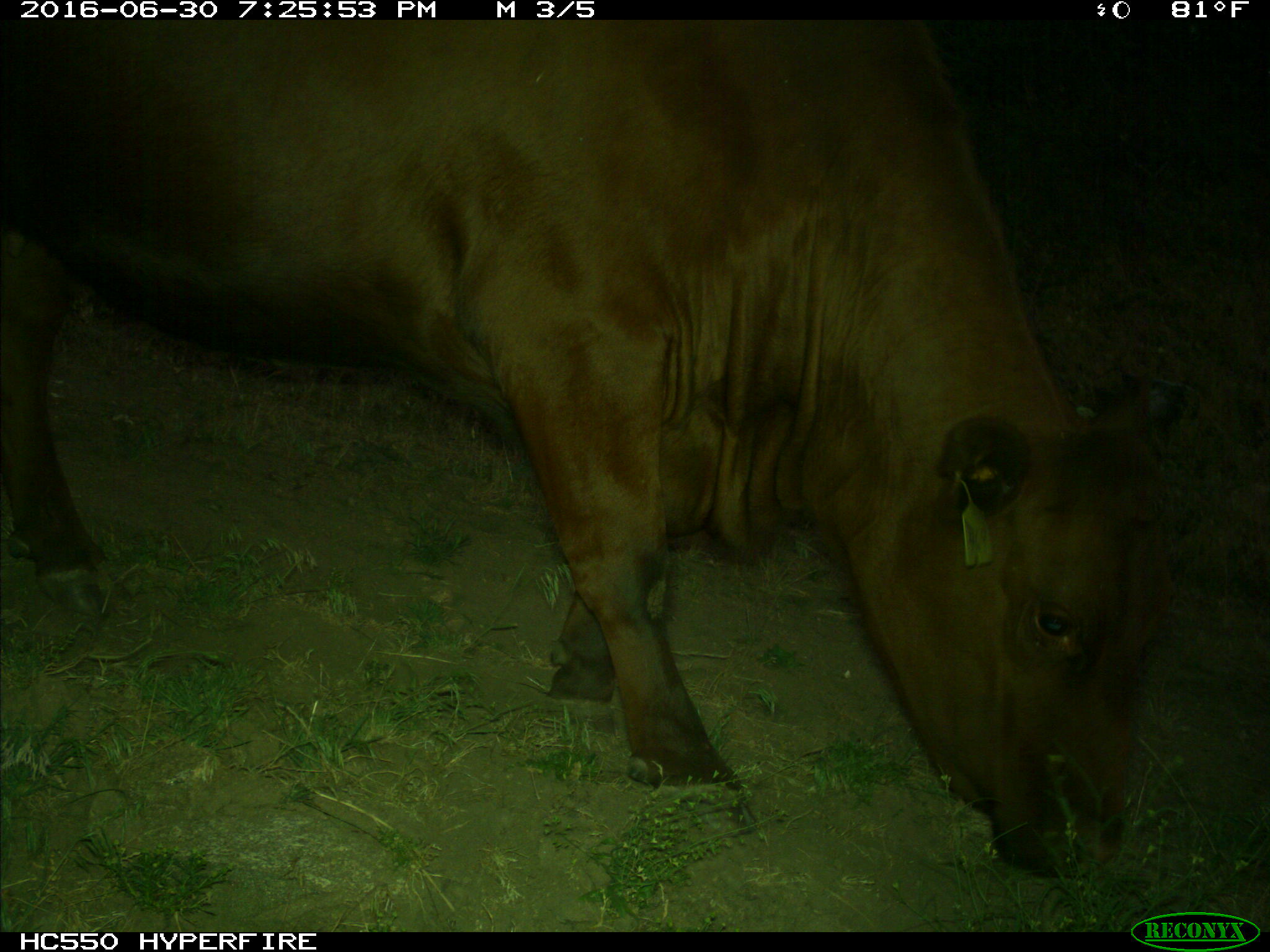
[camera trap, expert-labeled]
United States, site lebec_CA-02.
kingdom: Animalia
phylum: Chordata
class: Mammalia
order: Artiodactyla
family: Bovidae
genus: Bos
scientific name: Bos taurus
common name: domestic cow